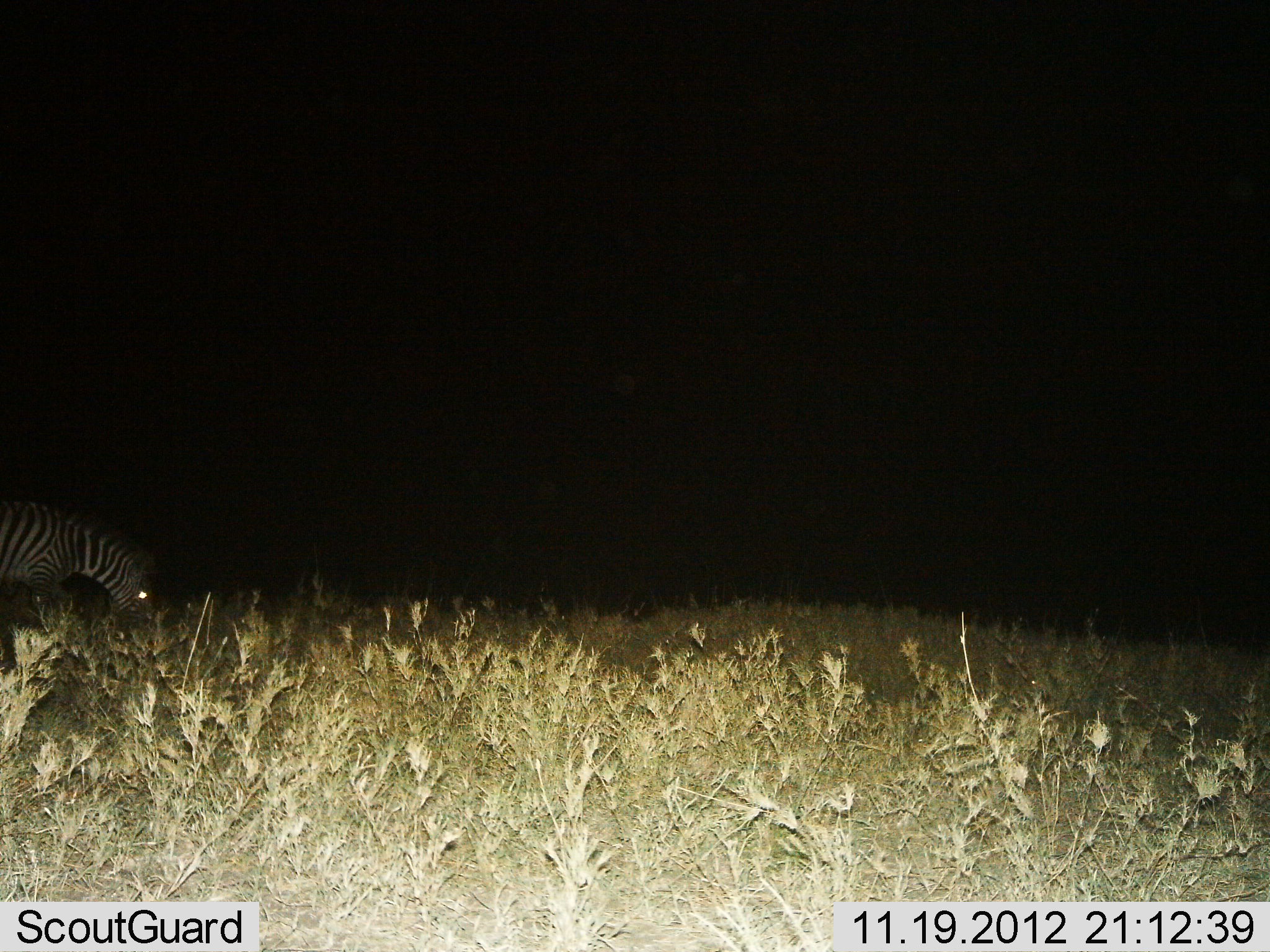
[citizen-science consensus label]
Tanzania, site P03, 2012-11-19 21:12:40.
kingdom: Animalia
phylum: Chordata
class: Mammalia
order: Perissodactyla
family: Equidae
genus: Equus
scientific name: Equus quagga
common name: plains zebra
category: zebra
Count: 1.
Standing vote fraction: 30%.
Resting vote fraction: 0%.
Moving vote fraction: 20%.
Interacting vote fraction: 0%.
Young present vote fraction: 0%.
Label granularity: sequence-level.